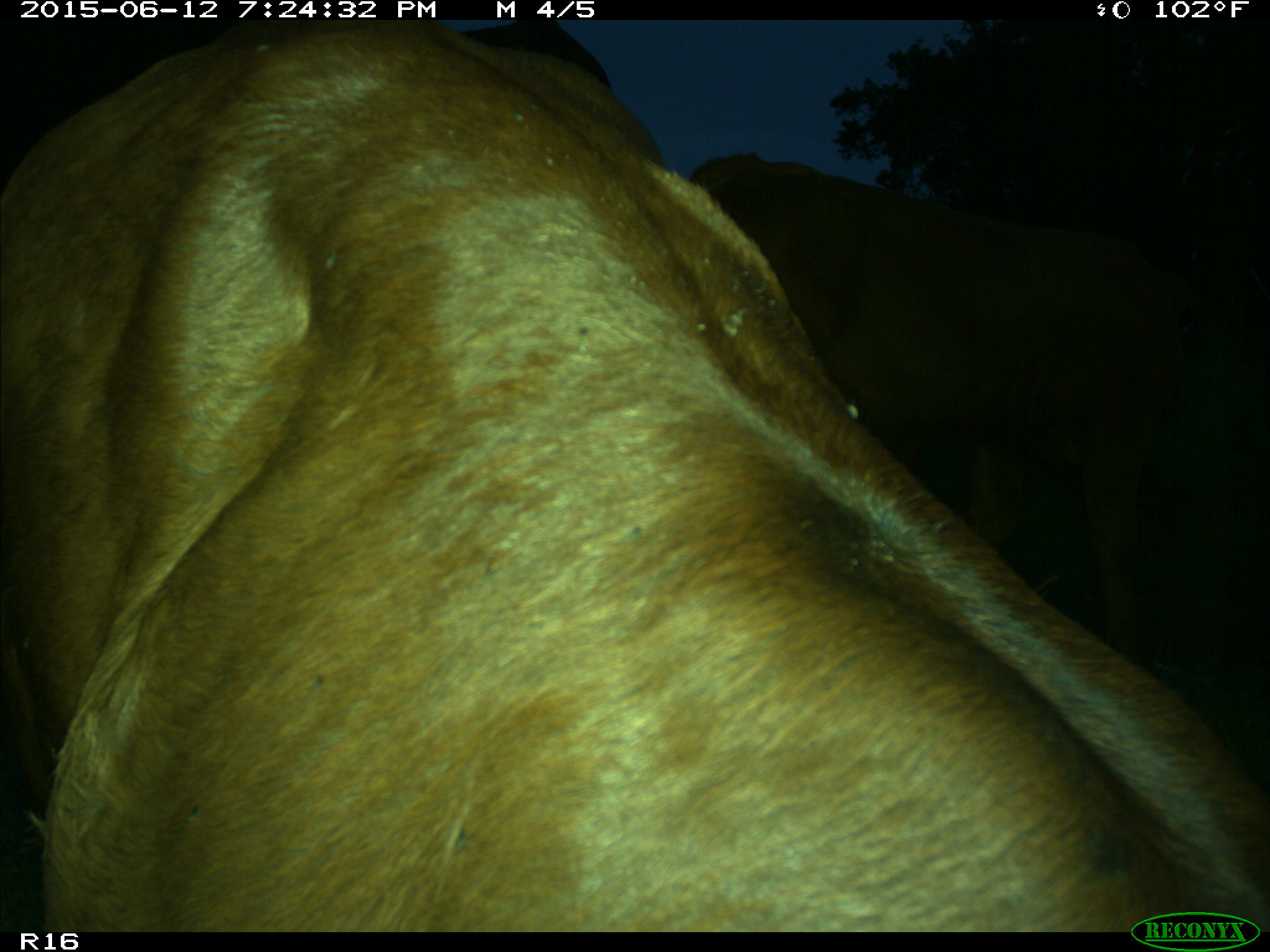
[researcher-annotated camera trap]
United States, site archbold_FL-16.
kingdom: Animalia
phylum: Chordata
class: Mammalia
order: Artiodactyla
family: Bovidae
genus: Bos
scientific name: Bos taurus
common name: domestic cow